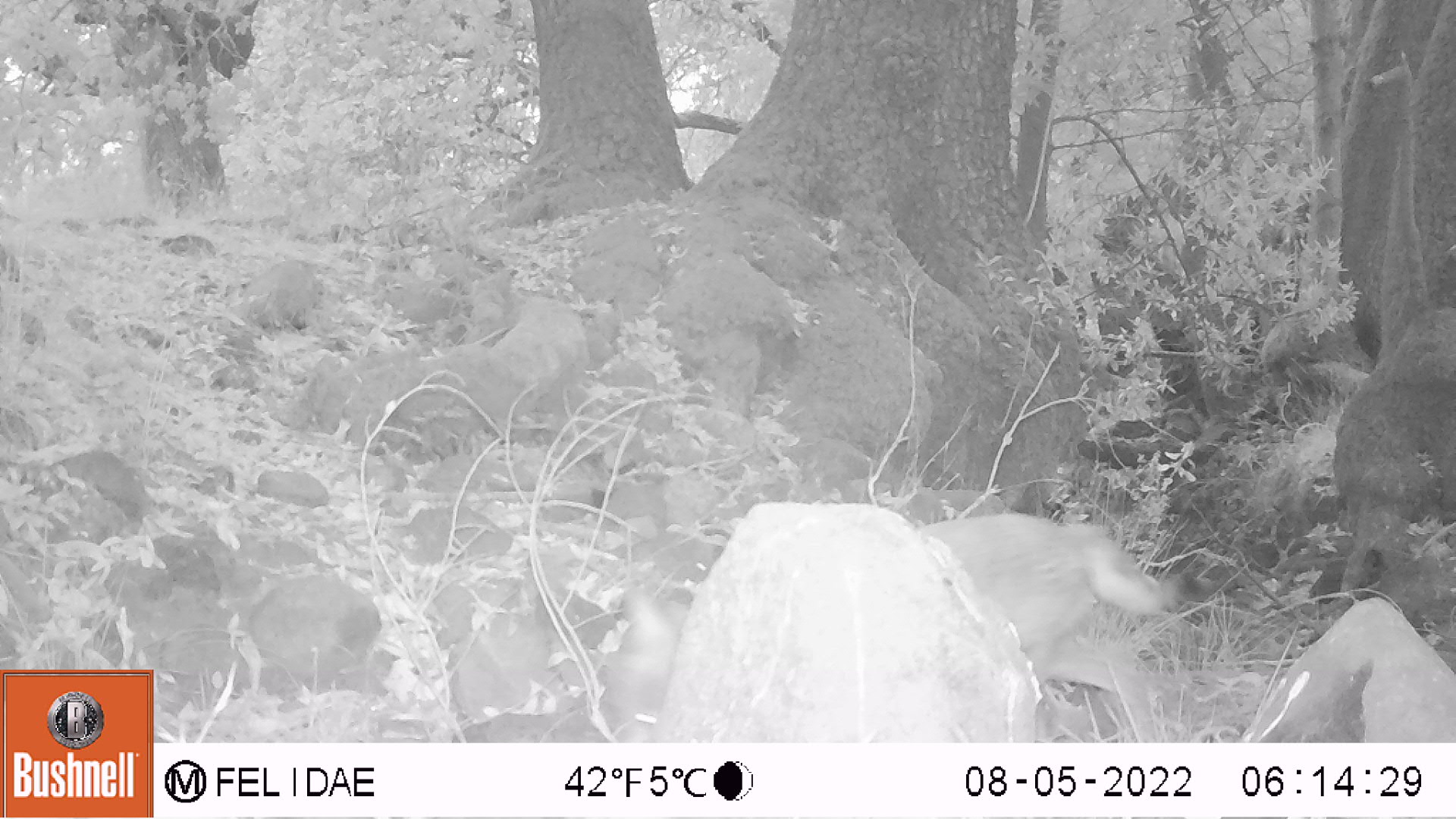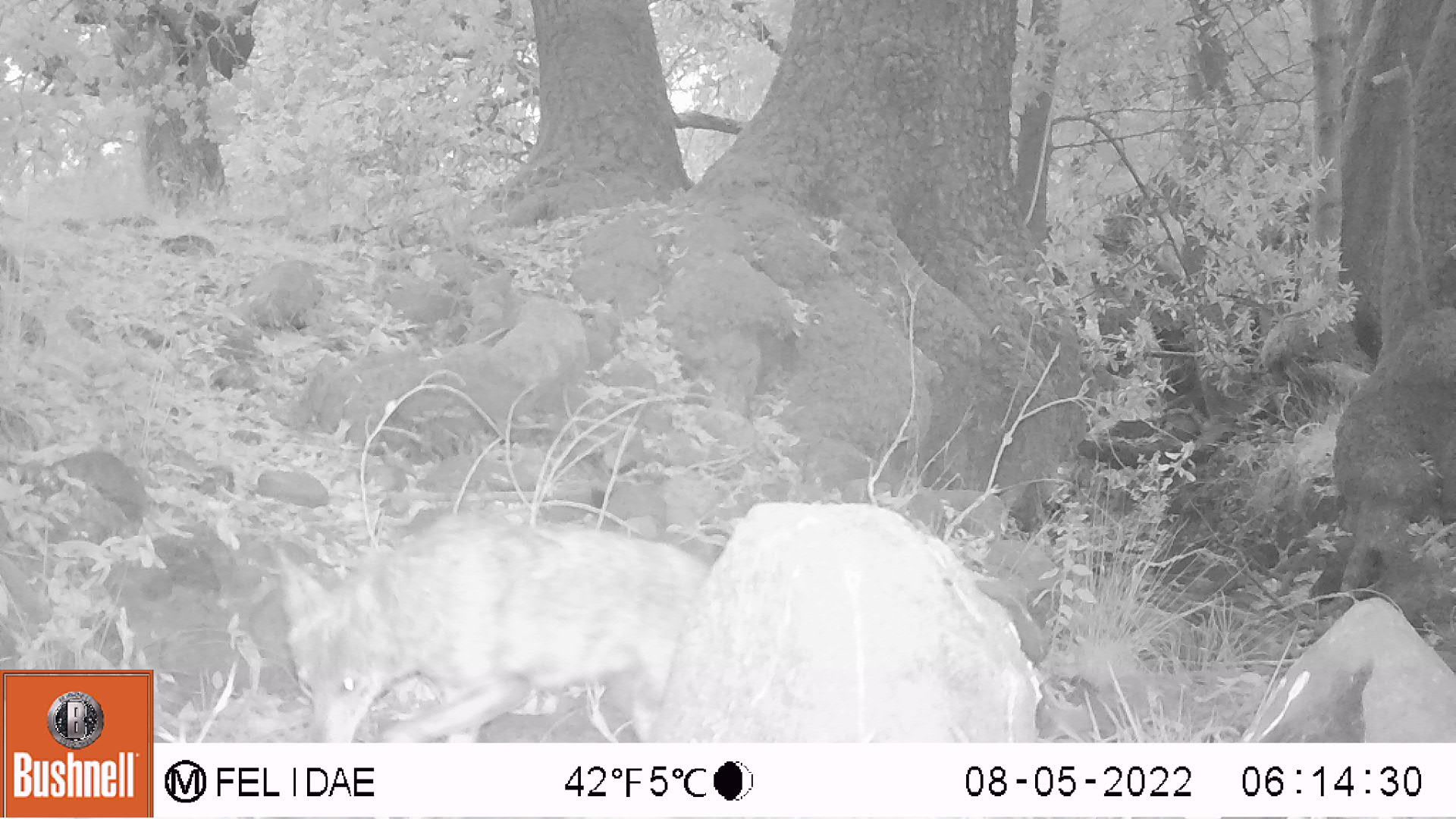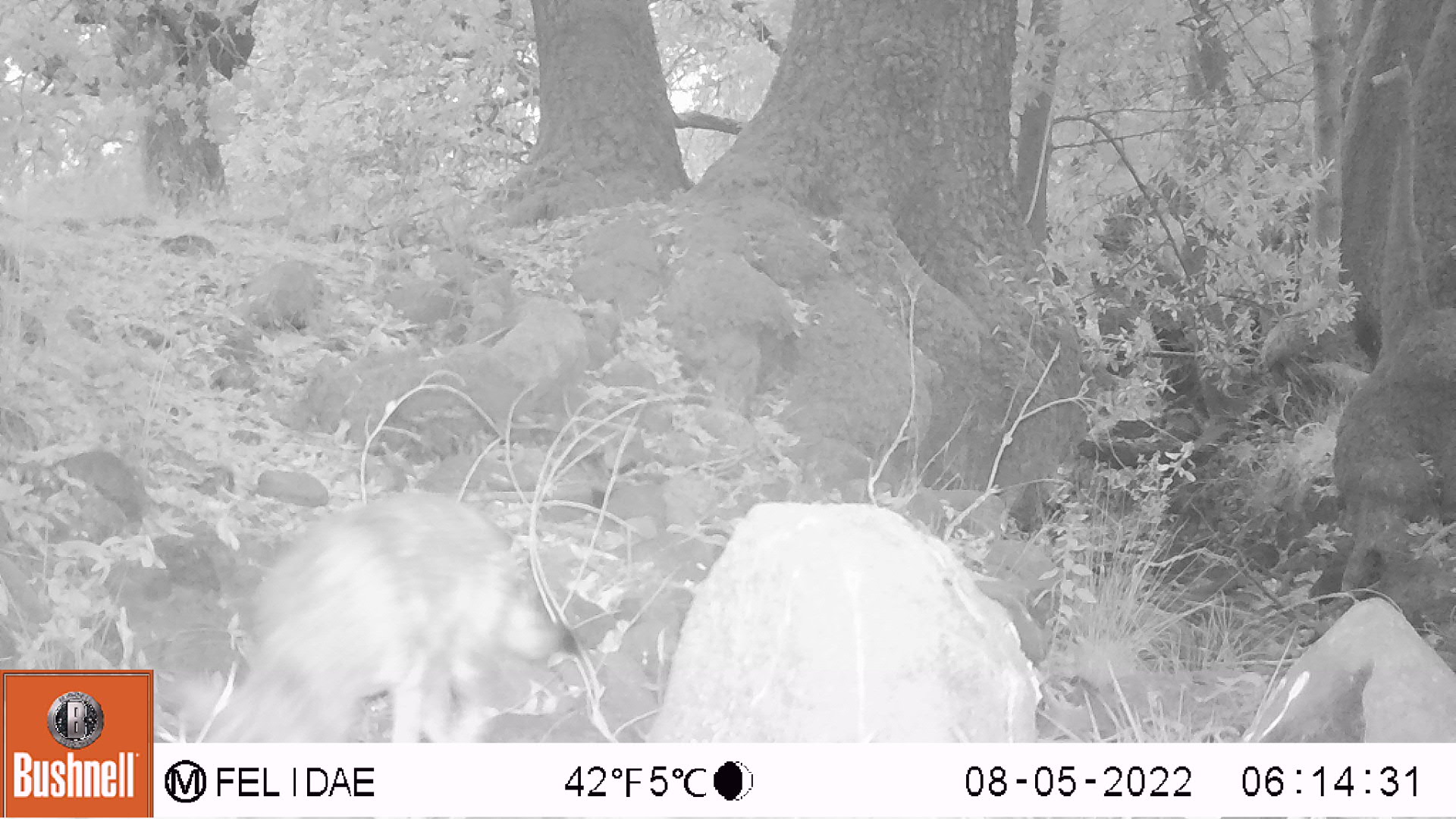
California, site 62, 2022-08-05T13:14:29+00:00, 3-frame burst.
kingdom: Animalia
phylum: Chordata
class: Mammalia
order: Carnivora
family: Canidae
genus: Canis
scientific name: Canis latrans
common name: coyote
Coyote (Canis latrans).